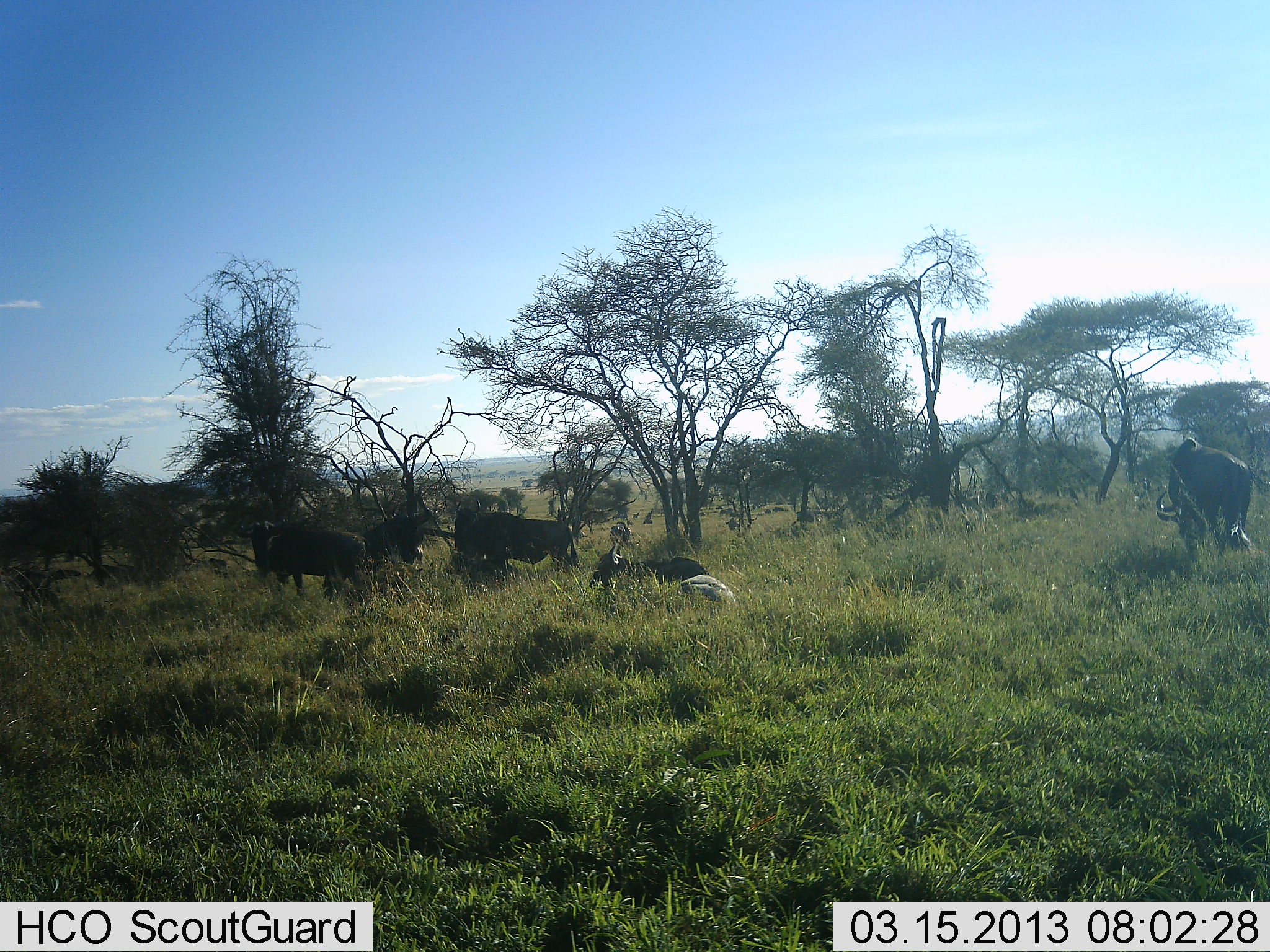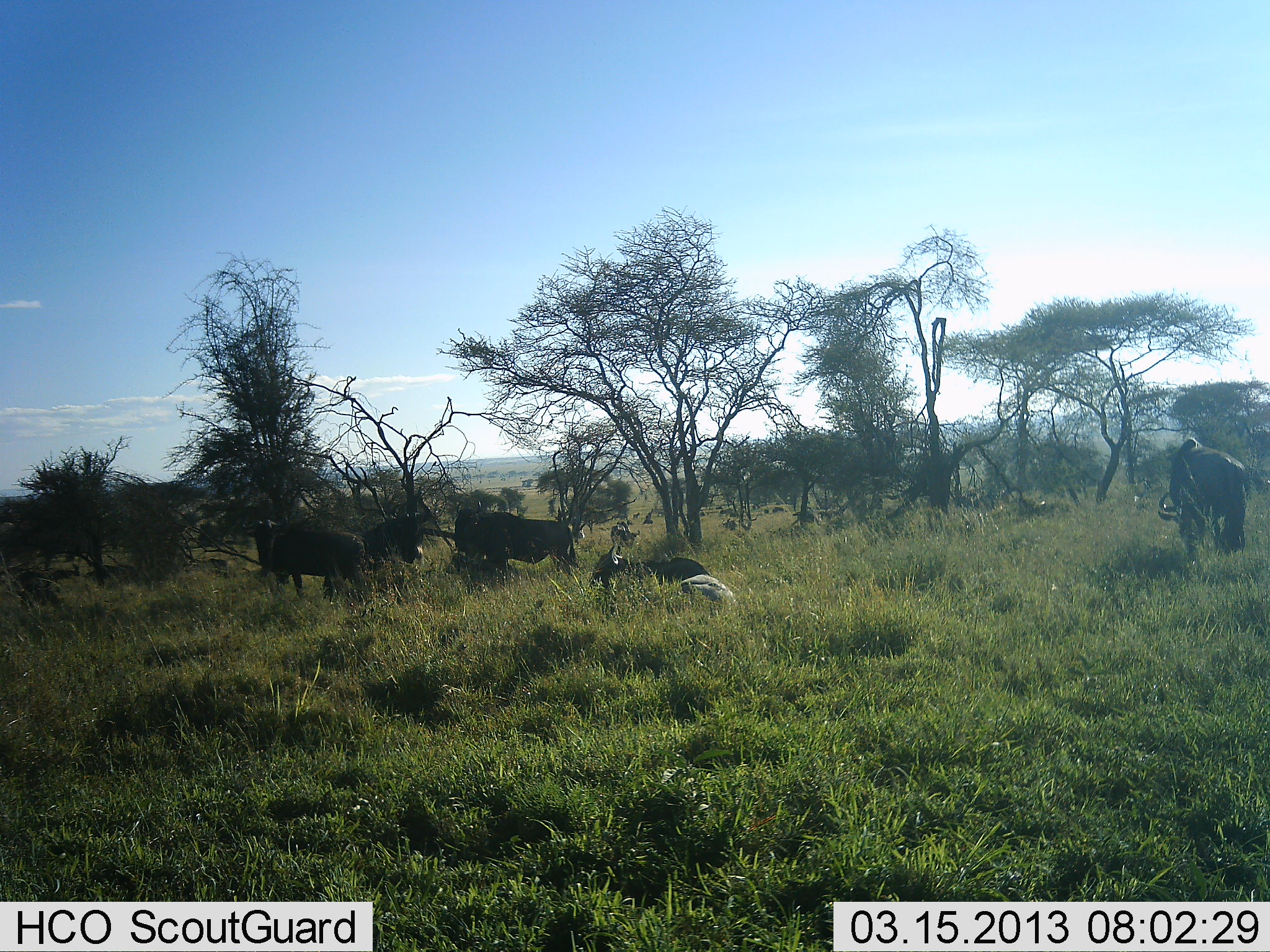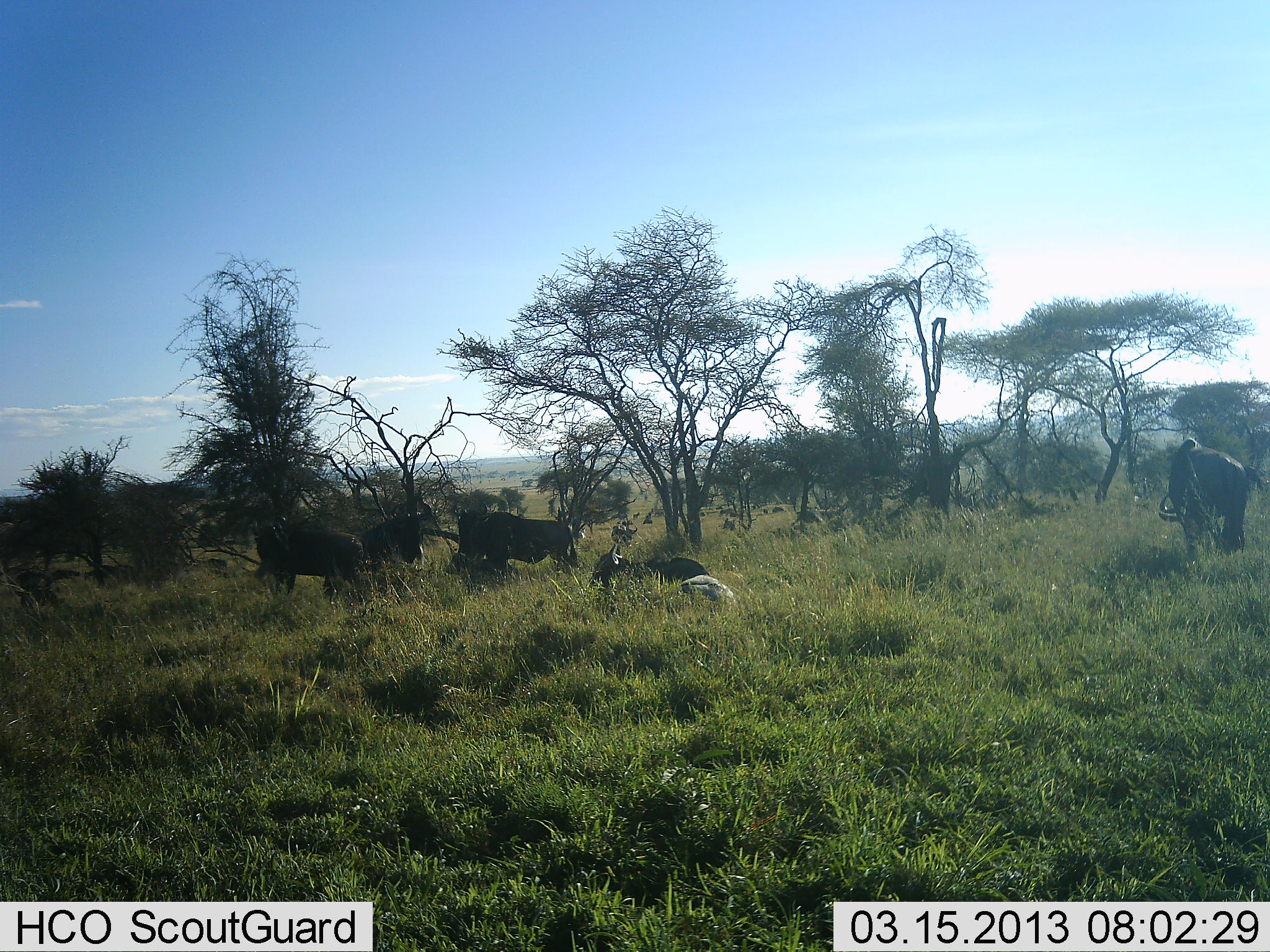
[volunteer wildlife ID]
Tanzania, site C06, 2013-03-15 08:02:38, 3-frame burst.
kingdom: Animalia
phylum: Chordata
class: Mammalia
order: Artiodactyla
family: Bovidae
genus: Connochaetes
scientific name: Connochaetes taurinus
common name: blue wildebeest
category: wildebeest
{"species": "wildebeest (blue wildebeest) (Connochaetes taurinus)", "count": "8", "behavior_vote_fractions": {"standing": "59%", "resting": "70%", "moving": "7%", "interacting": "7%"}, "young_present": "0%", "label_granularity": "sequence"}